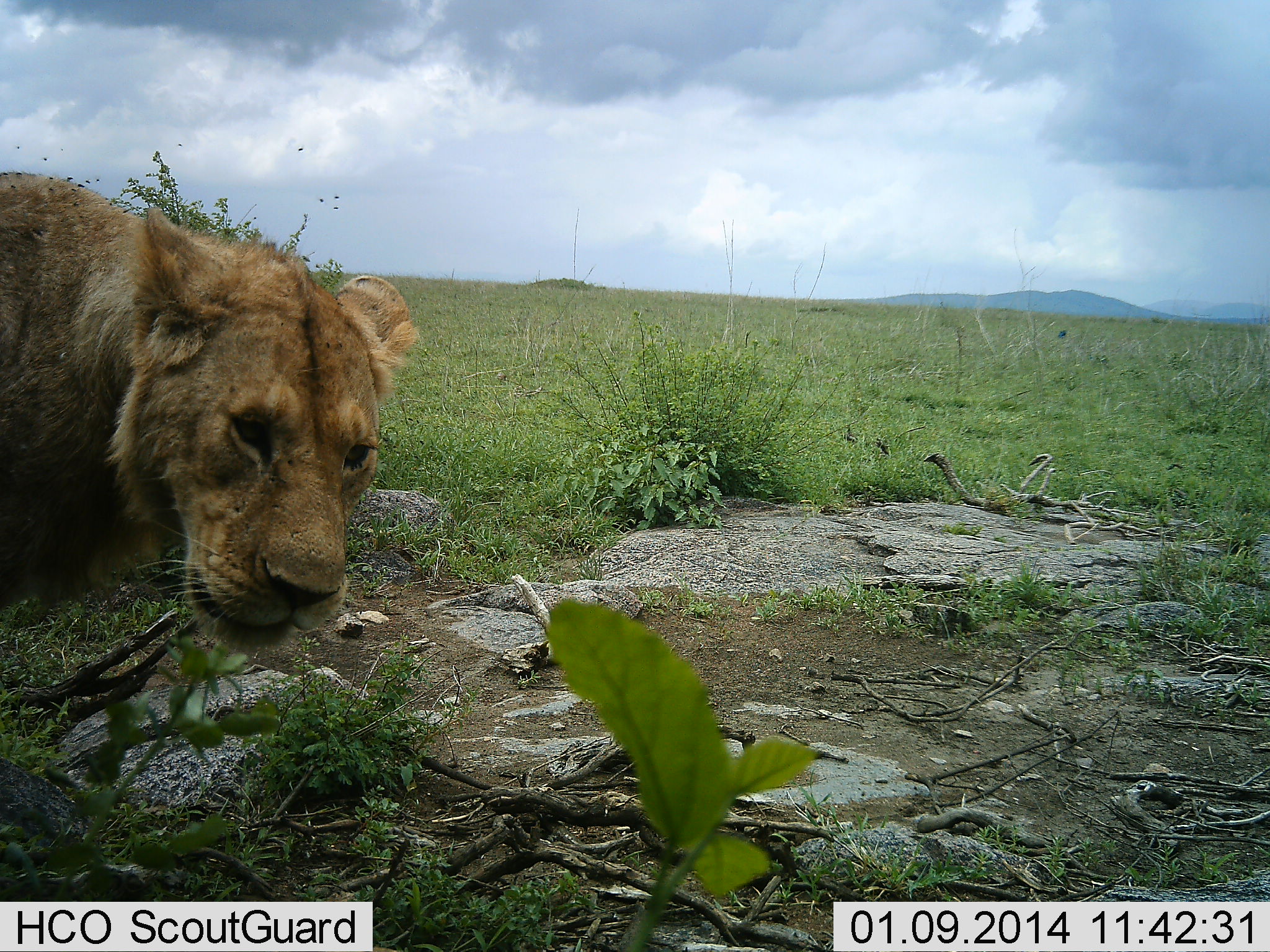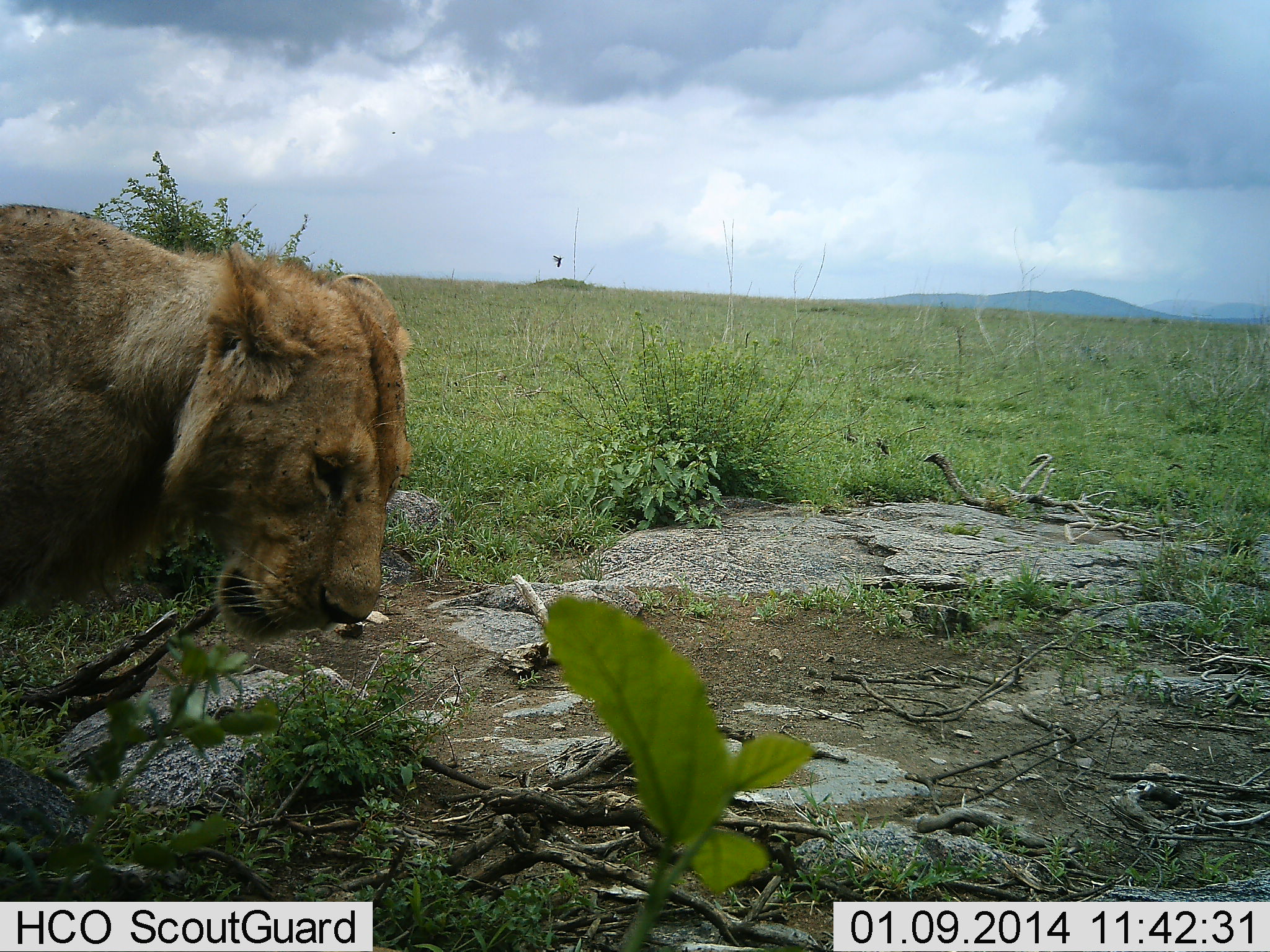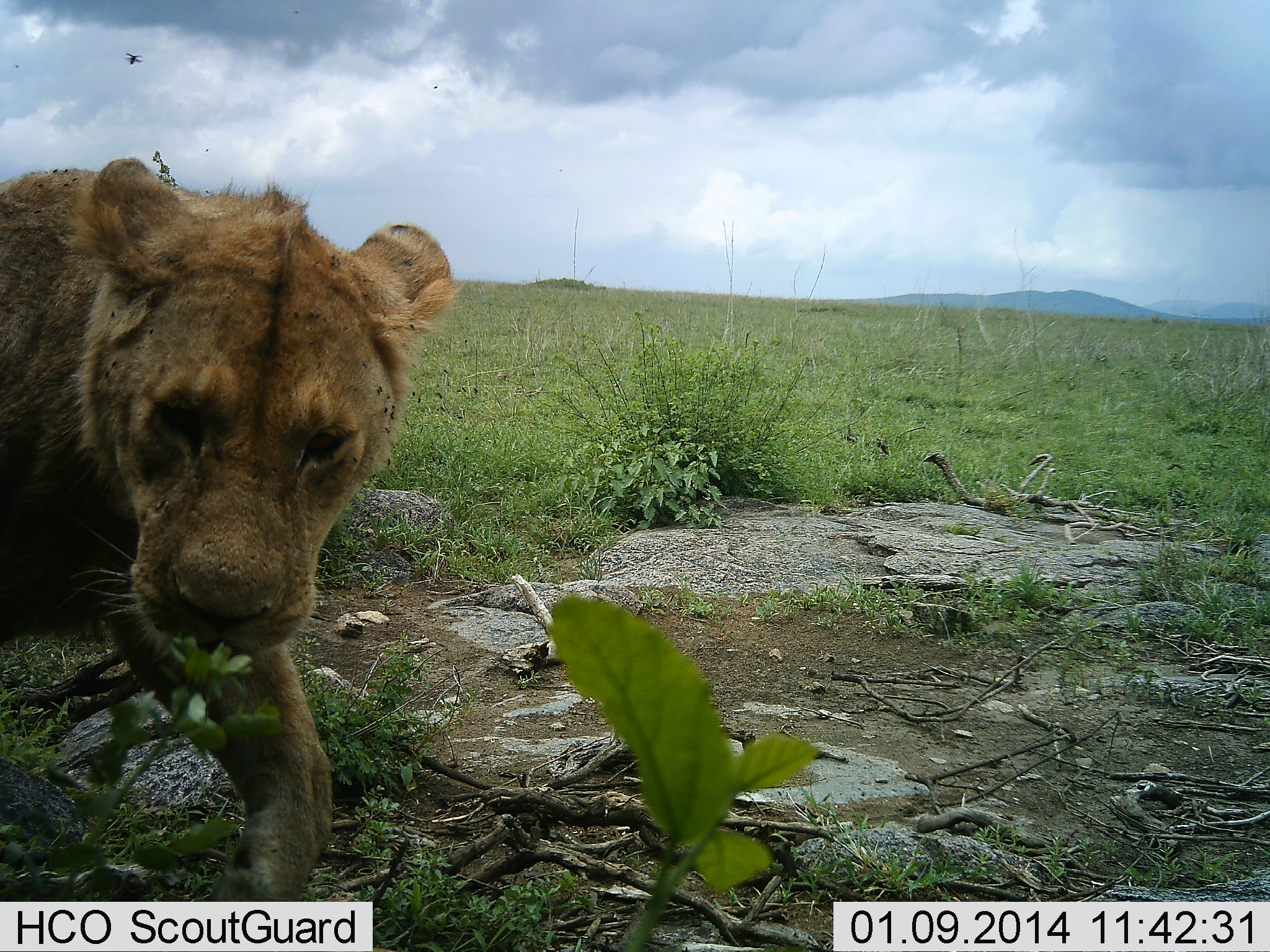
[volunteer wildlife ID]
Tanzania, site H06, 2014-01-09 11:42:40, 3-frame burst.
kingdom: Animalia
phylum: Chordata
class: Mammalia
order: Carnivora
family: Felidae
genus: Panthera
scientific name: Panthera leo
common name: lion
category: lionfemale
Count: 1.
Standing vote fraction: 36%.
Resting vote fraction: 0%.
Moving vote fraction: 64%.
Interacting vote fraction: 9%.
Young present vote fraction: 0%.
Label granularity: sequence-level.